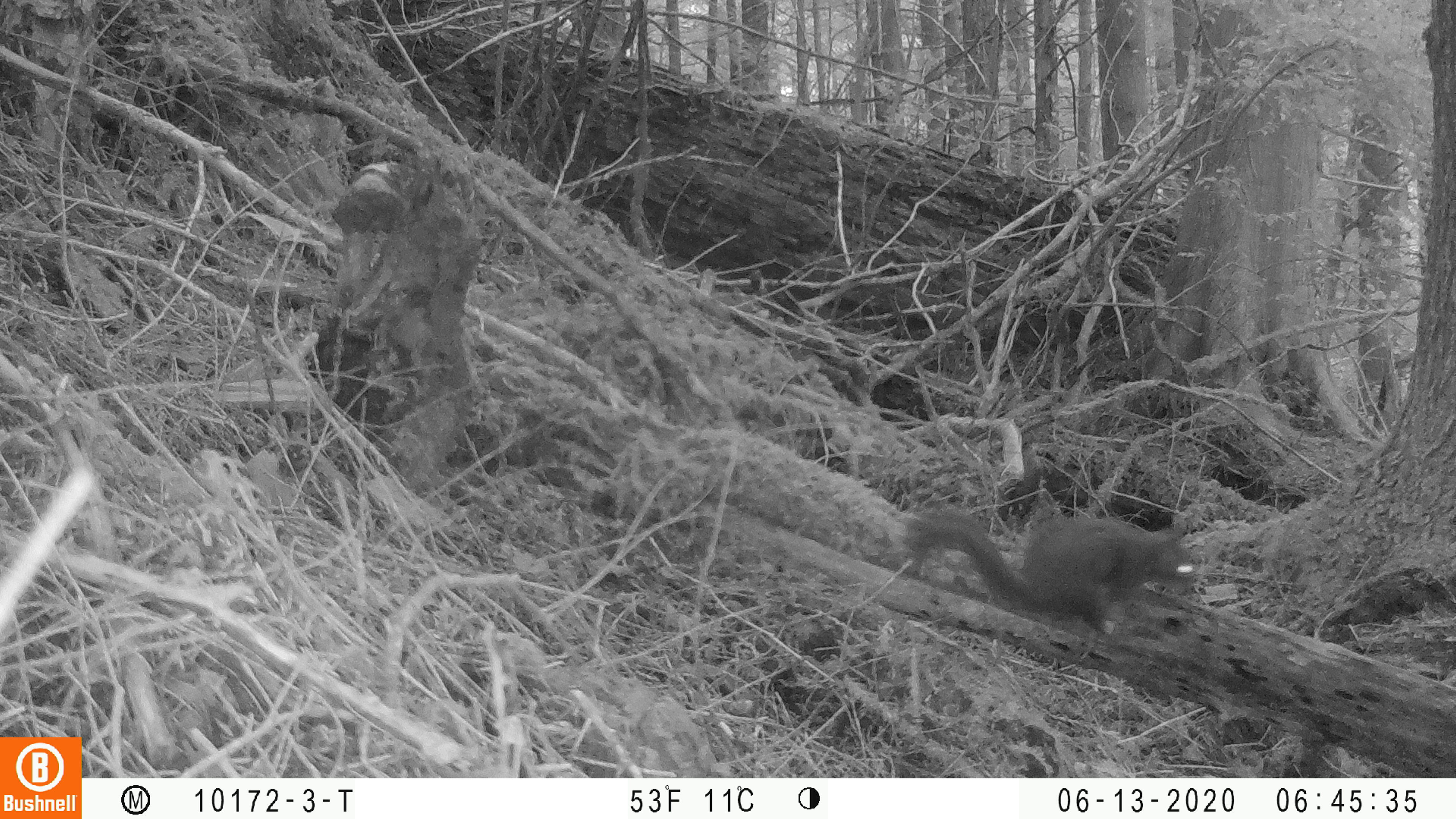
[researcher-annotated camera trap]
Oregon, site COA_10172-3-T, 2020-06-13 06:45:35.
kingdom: Animalia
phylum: Chordata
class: Mammalia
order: Rodentia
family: Sciuridae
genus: Tamiasciurus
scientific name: Tamiasciurus douglasii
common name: douglas squirrel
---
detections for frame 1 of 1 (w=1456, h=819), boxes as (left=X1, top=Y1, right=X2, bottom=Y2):
douglas squirrel: (left=893, top=491, right=1207, bottom=635)